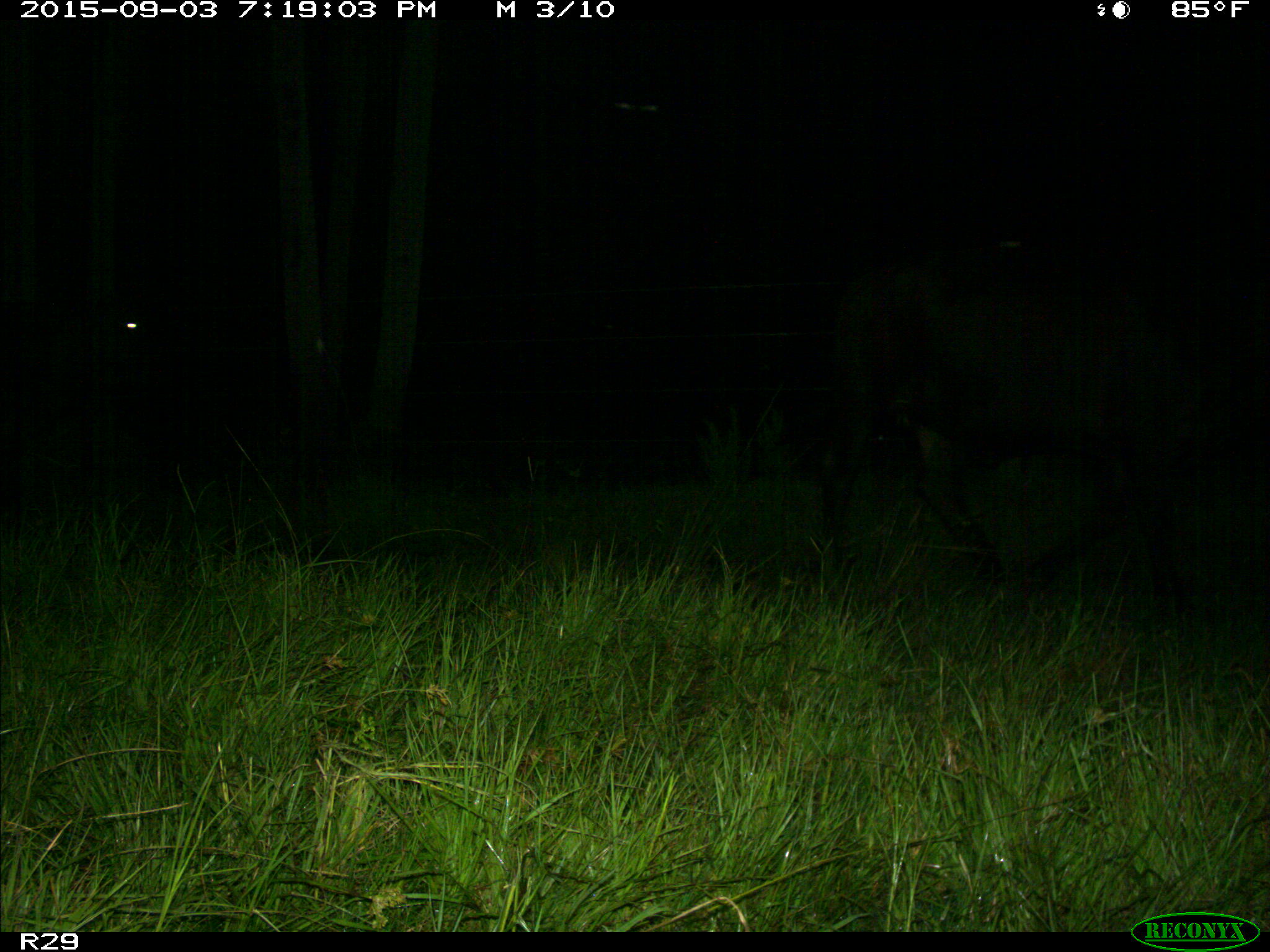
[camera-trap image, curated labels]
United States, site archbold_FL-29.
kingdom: Animalia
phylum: Chordata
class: Mammalia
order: Artiodactyla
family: Bovidae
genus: Bos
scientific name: Bos taurus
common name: domestic cow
Bos taurus (domestic cow).